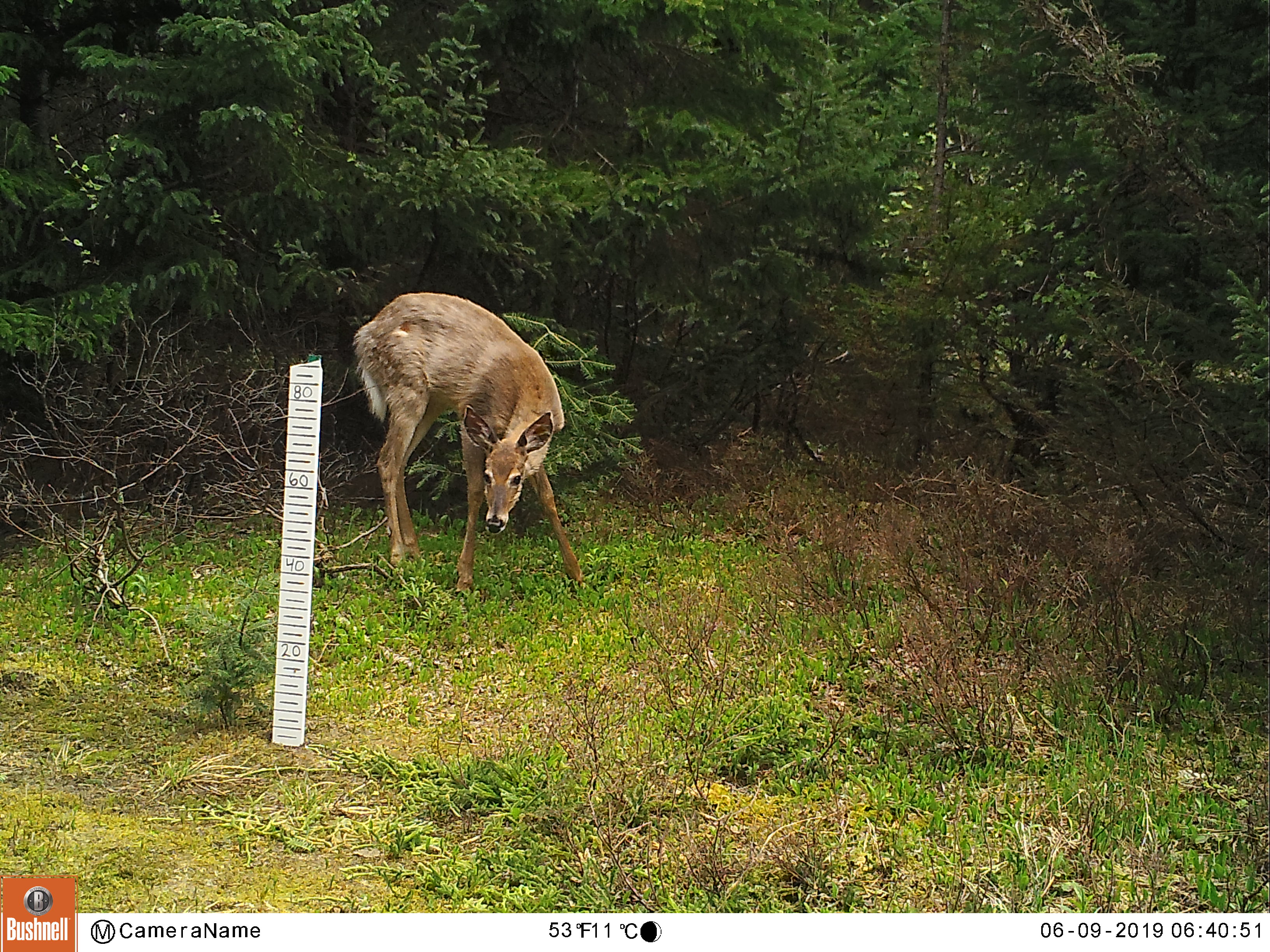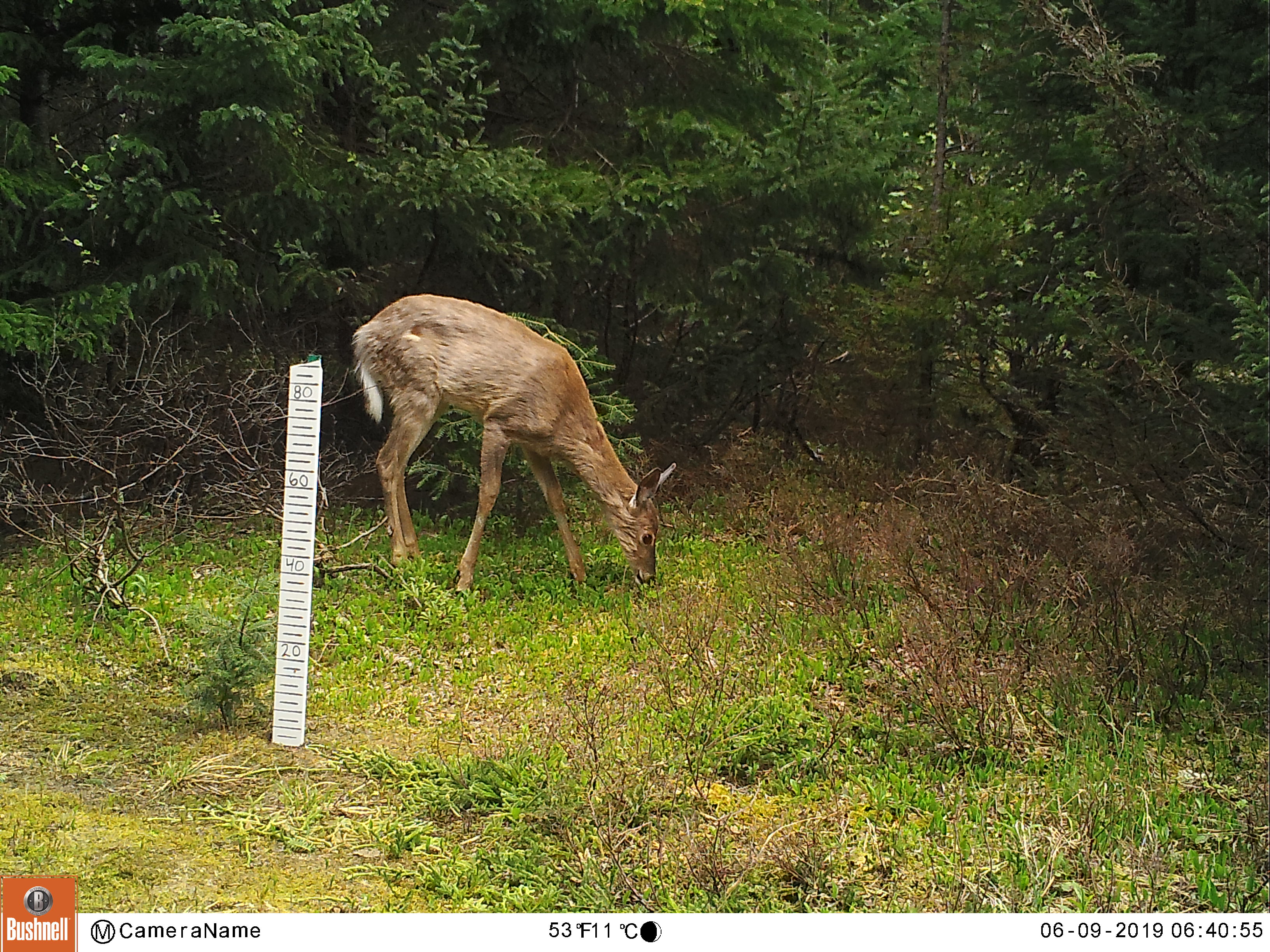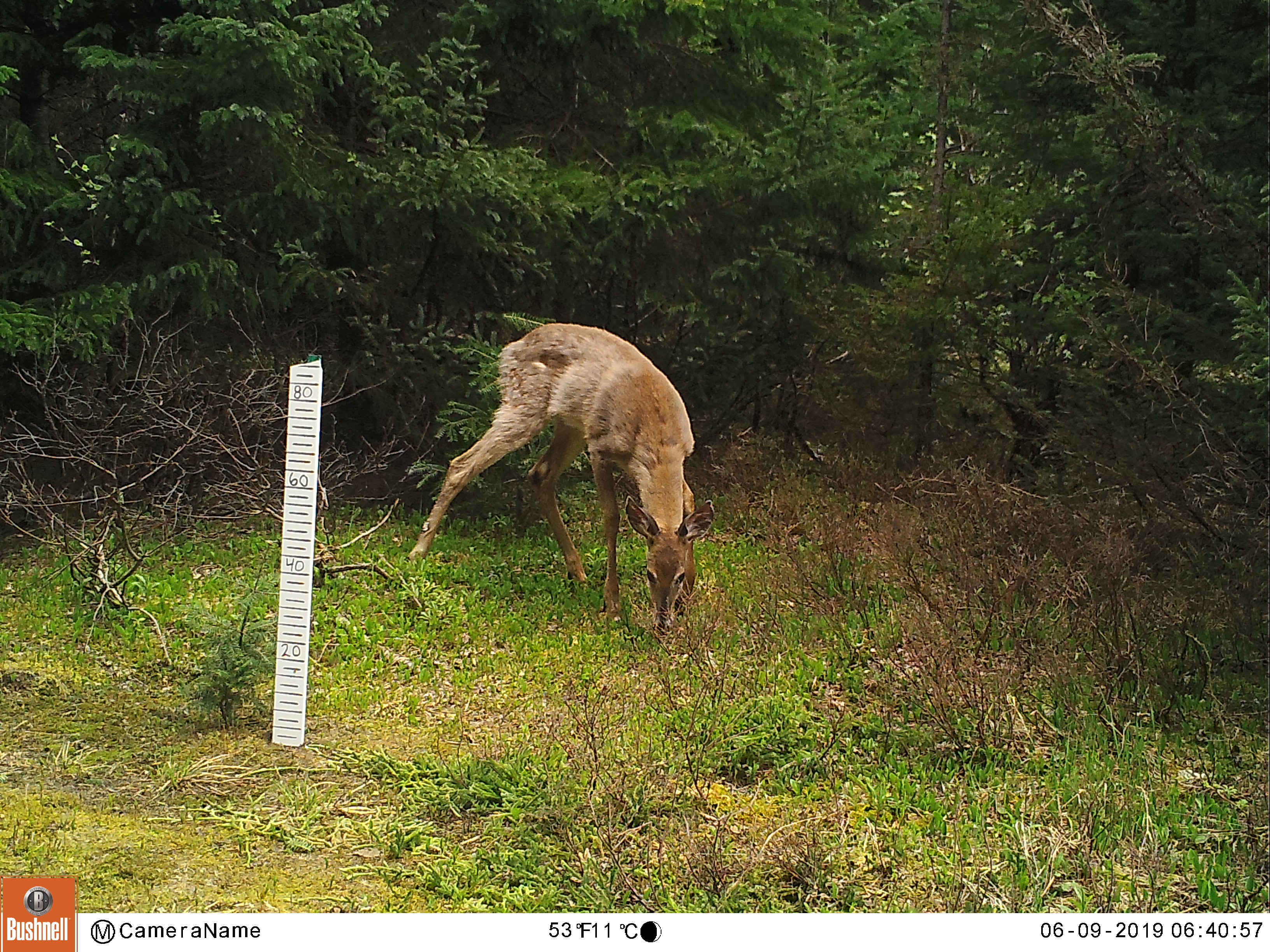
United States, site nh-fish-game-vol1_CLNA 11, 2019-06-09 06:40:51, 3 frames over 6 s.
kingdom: Animalia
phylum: Chordata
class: Mammalia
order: Artiodactyla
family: Cervidae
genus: Odocoileus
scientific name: Odocoileus virginianus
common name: white-tailed deer